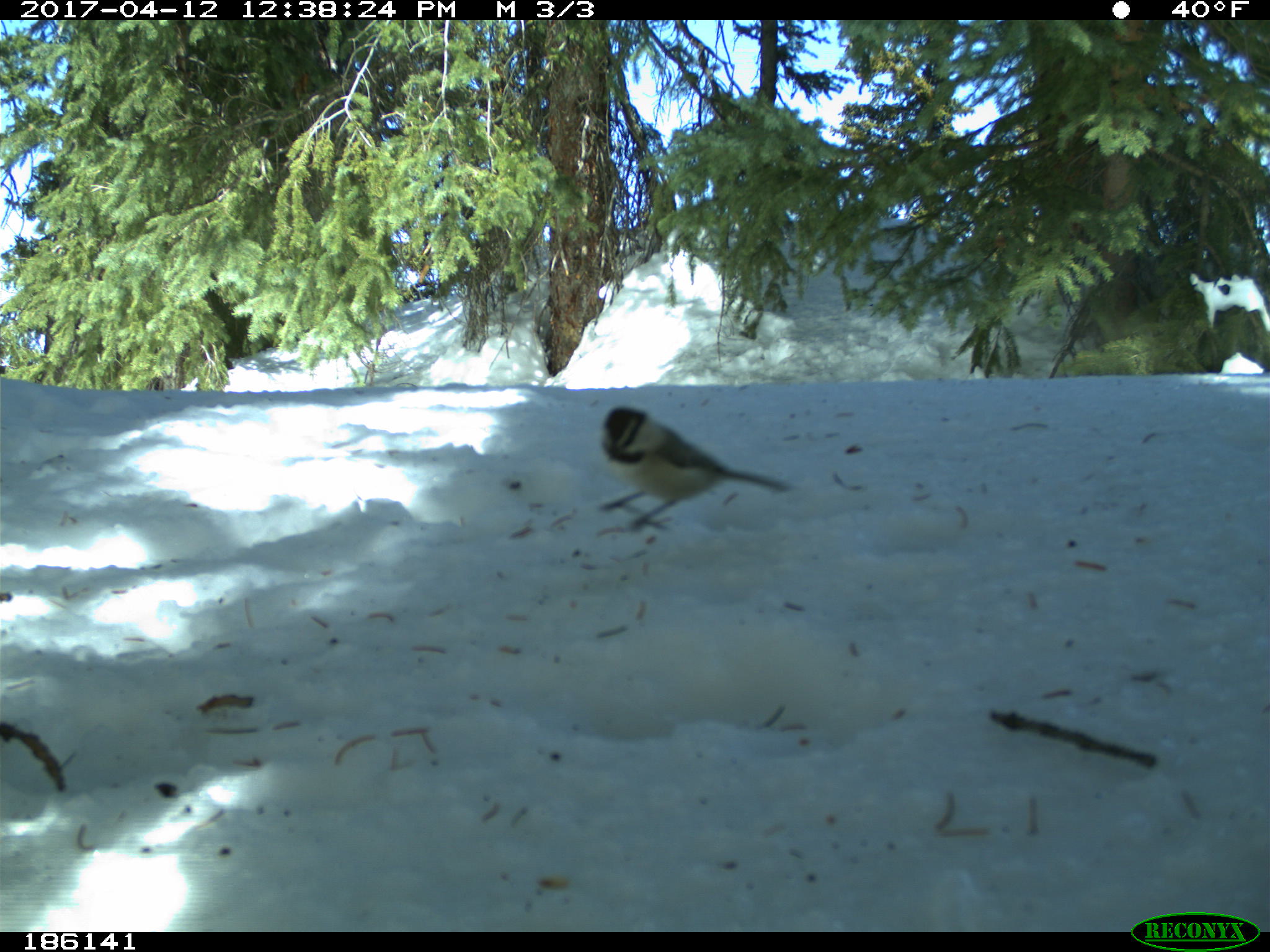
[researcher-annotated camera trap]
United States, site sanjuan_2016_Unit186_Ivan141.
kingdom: Animalia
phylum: Chordata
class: Aves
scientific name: Aves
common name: birds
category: unidentified bird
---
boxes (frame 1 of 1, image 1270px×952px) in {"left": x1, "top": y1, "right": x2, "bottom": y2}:
animal: {"left": 599, "top": 405, "right": 791, "bottom": 532}